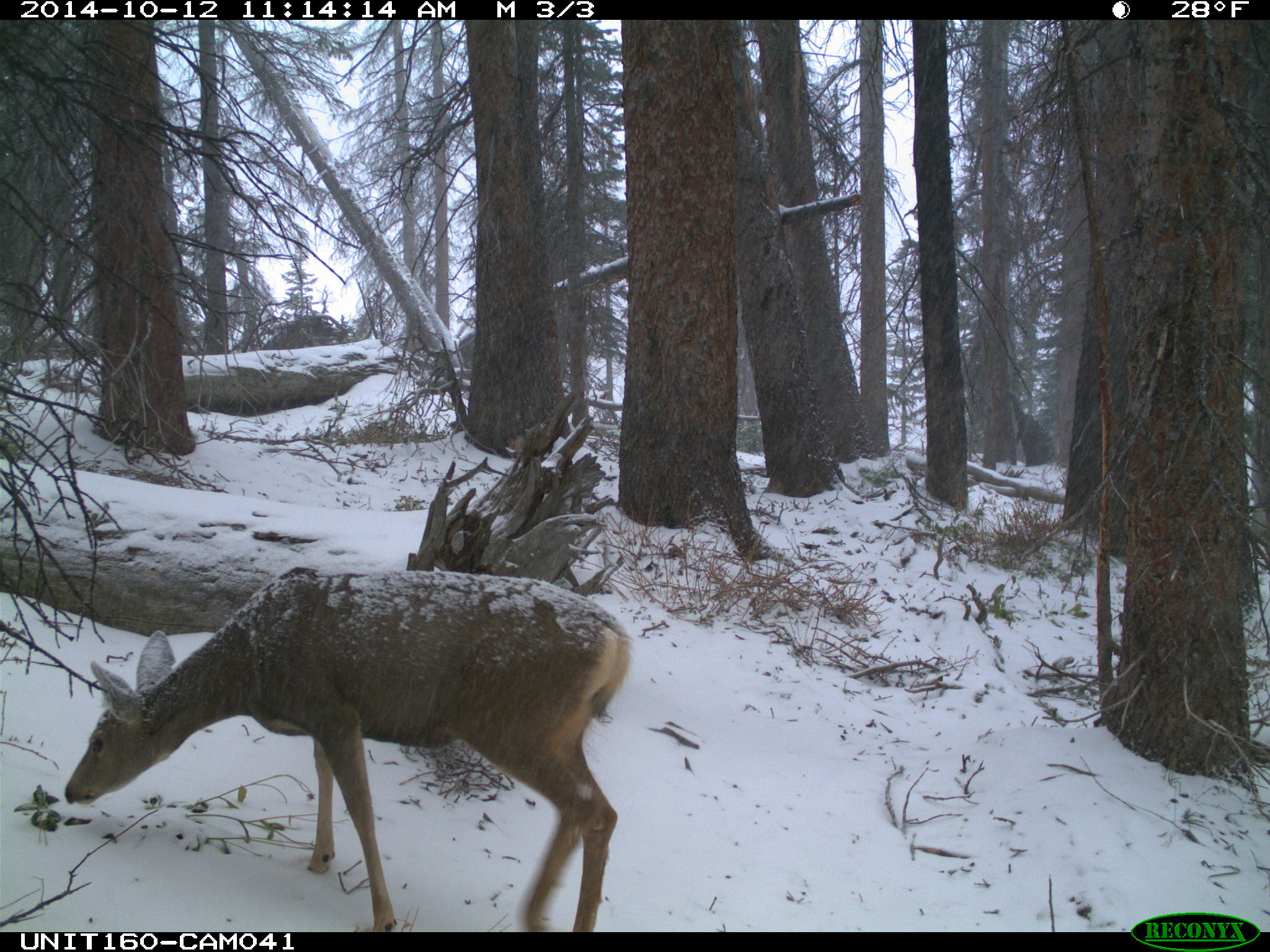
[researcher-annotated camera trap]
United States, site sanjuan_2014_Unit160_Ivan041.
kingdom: Animalia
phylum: Chordata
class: Mammalia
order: Artiodactyla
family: Cervidae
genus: Odocoileus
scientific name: Odocoileus hemionus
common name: mule deer